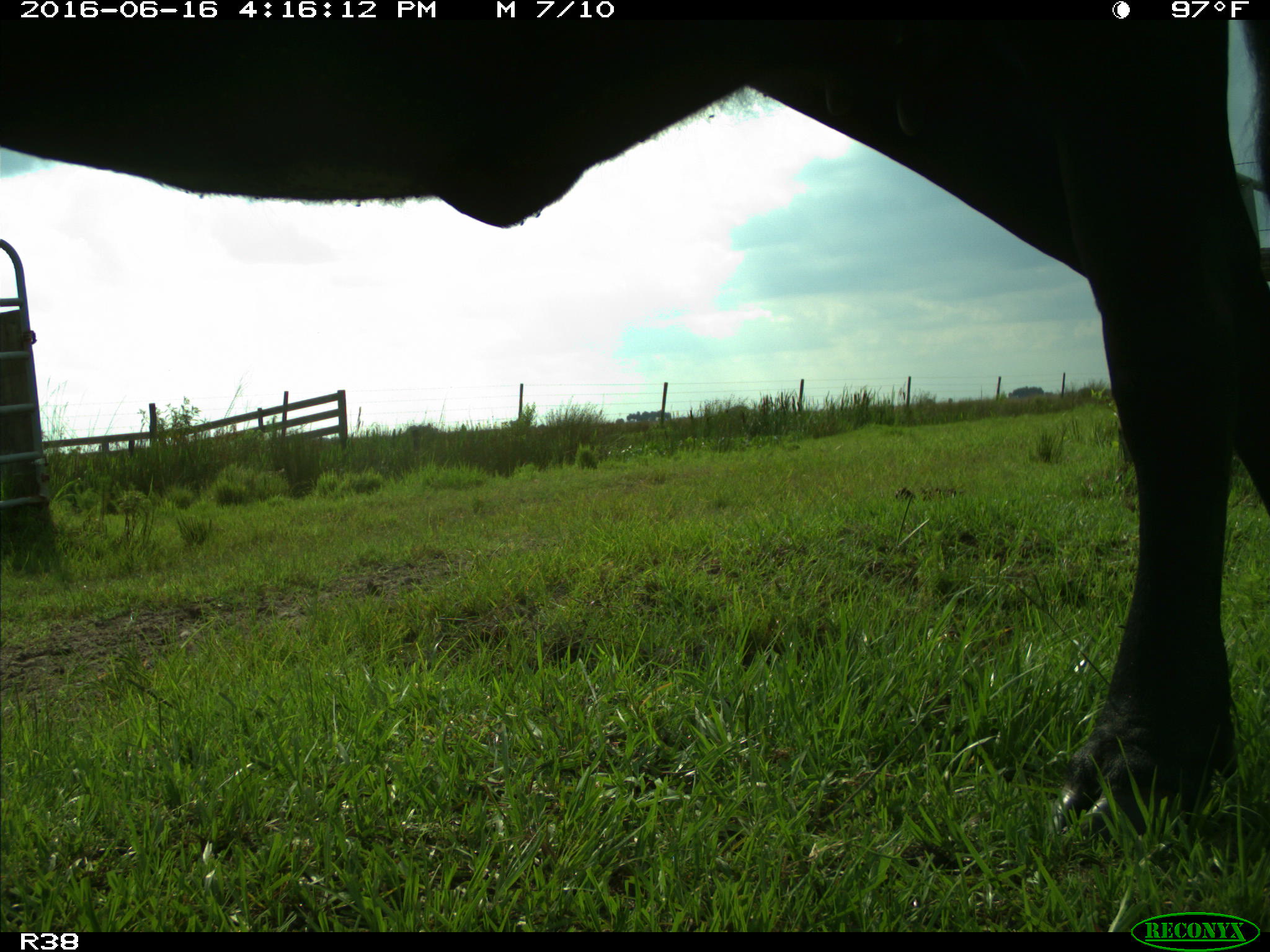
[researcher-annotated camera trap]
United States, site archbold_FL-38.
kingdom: Animalia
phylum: Chordata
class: Mammalia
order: Artiodactyla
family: Bovidae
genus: Bos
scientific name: Bos taurus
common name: domestic cow